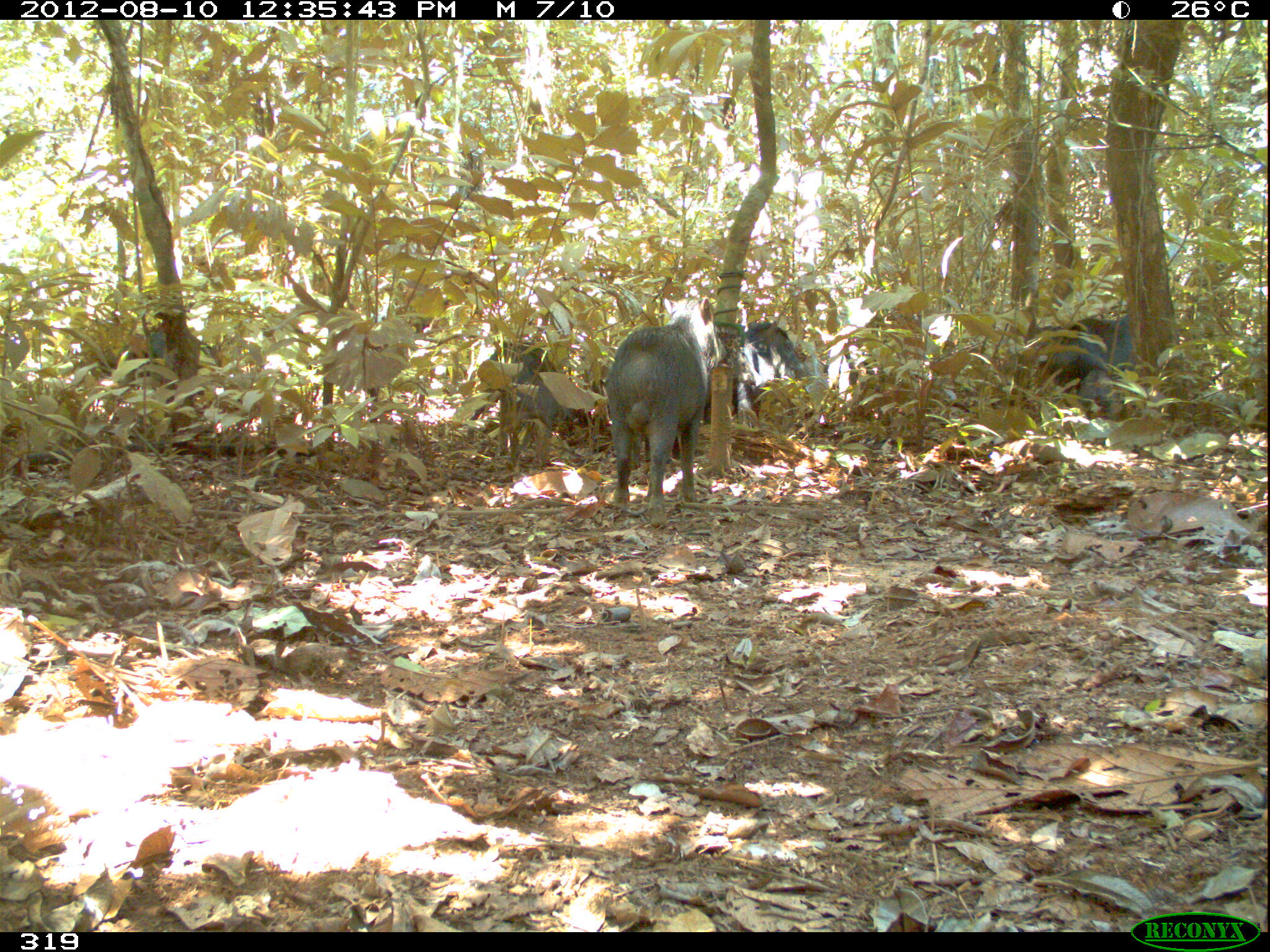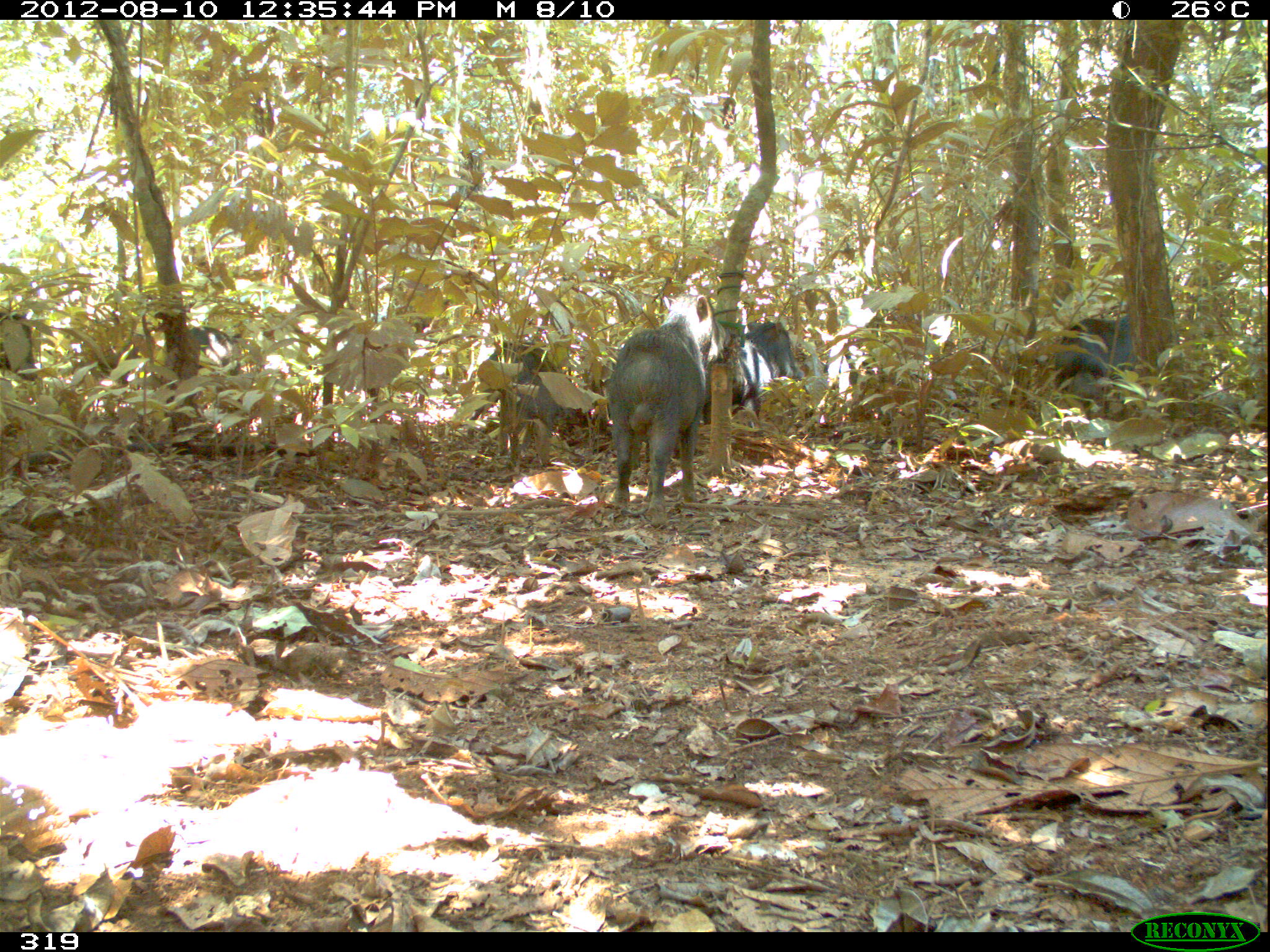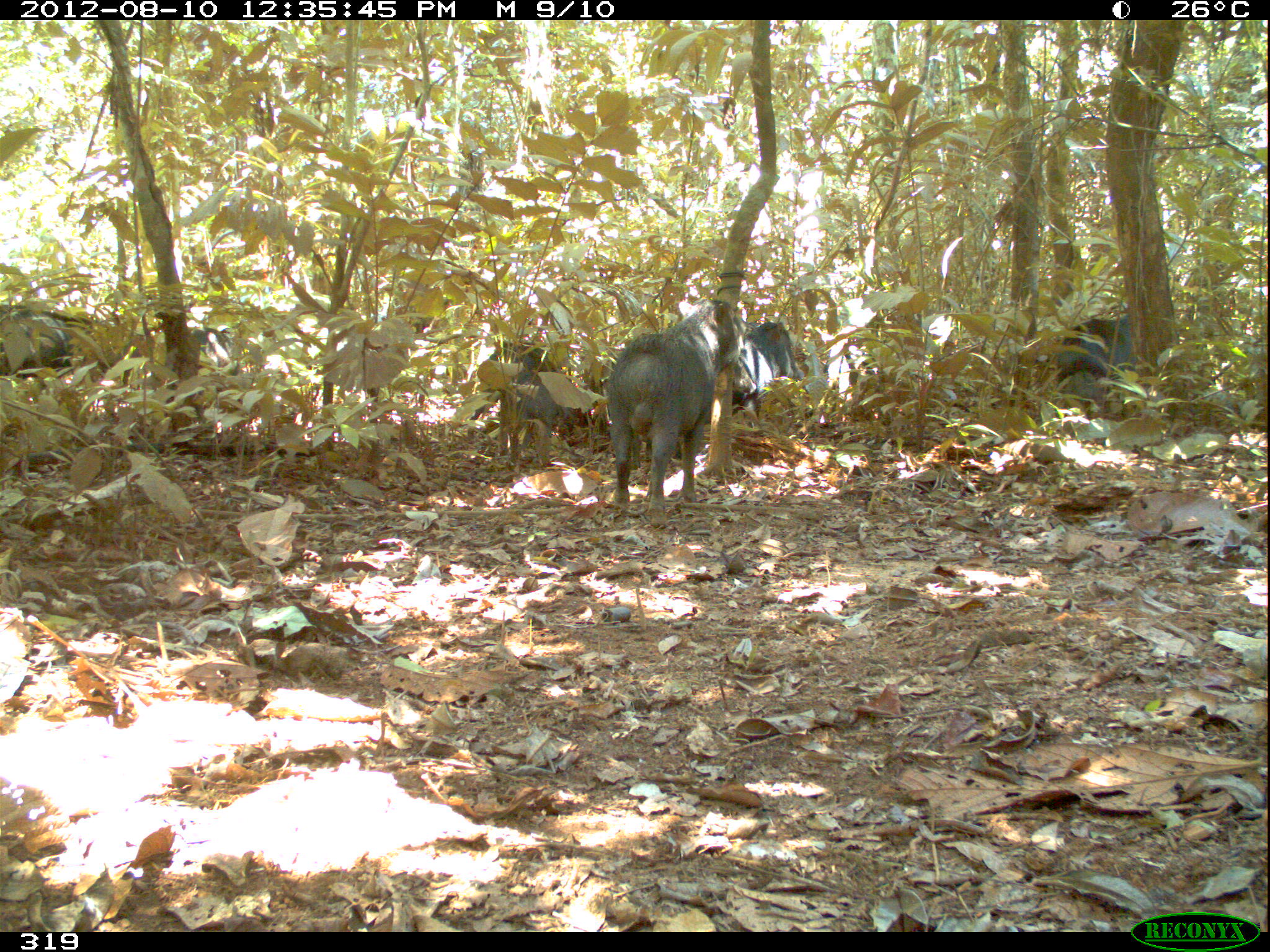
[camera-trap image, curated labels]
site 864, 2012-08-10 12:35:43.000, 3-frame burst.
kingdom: Animalia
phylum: Chordata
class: Mammalia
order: Artiodactyla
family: Tayassuidae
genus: Tayassu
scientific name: Tayassu pecari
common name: white-lipped peccary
Tayassu pecari (white-lipped peccary).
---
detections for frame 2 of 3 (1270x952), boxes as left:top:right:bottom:
tayassu pecari: 606:294:730:522; 702:320:804:427; 469:343:574:434; 1054:314:1135:392; 188:327:243:378; 0:310:38:381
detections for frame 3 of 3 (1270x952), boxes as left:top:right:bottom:
tayassu pecari: 606:298:743:523; 644:352:758:458; 467:342:587:437; 732:320:806:414; 0:305:97:376; 1054:314:1135:394; 186:326:243:372